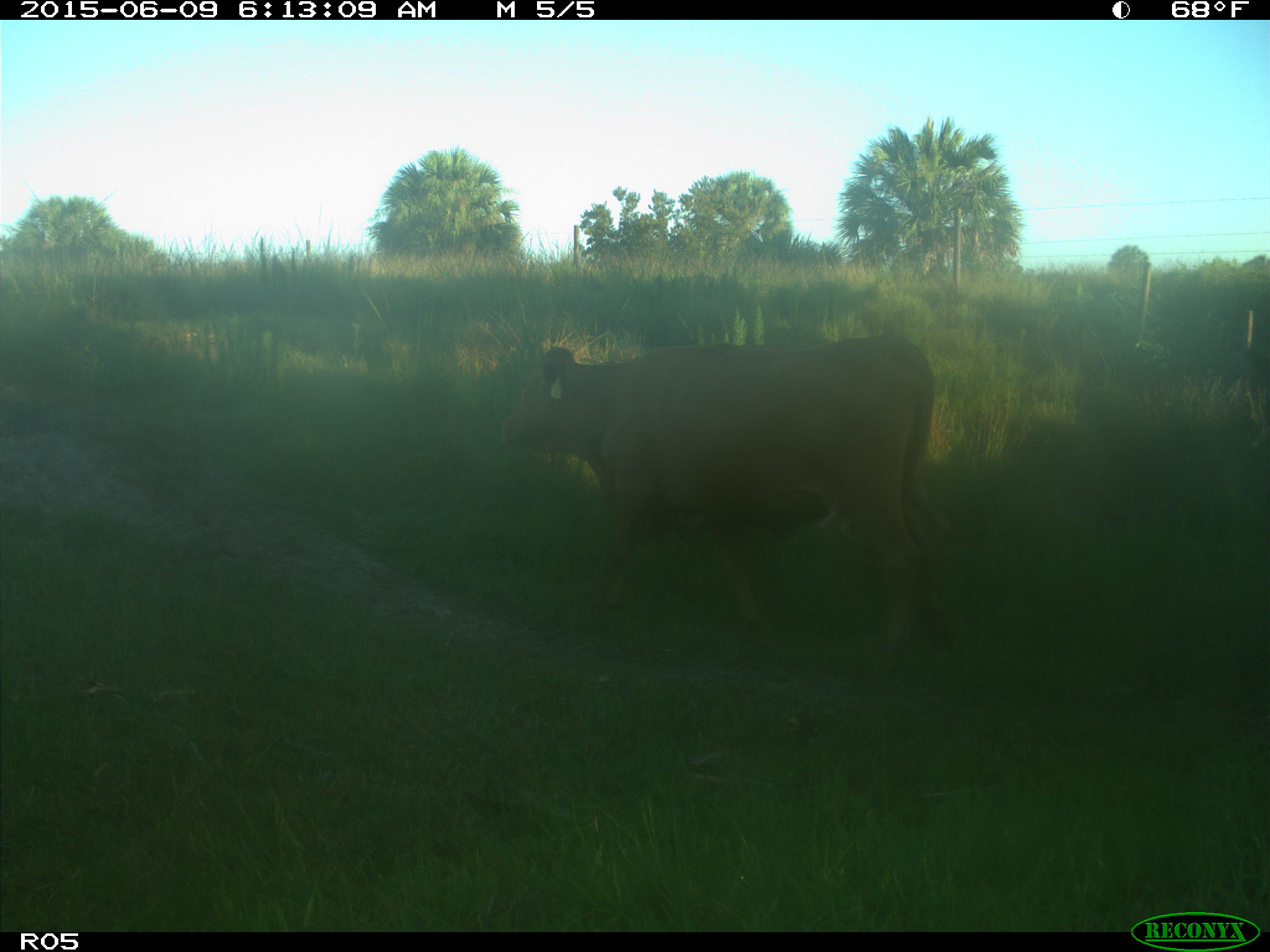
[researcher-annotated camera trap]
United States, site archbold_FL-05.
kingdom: Animalia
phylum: Chordata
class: Mammalia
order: Artiodactyla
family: Bovidae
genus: Bos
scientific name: Bos taurus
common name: domestic cow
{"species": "Bos taurus (domestic cow)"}